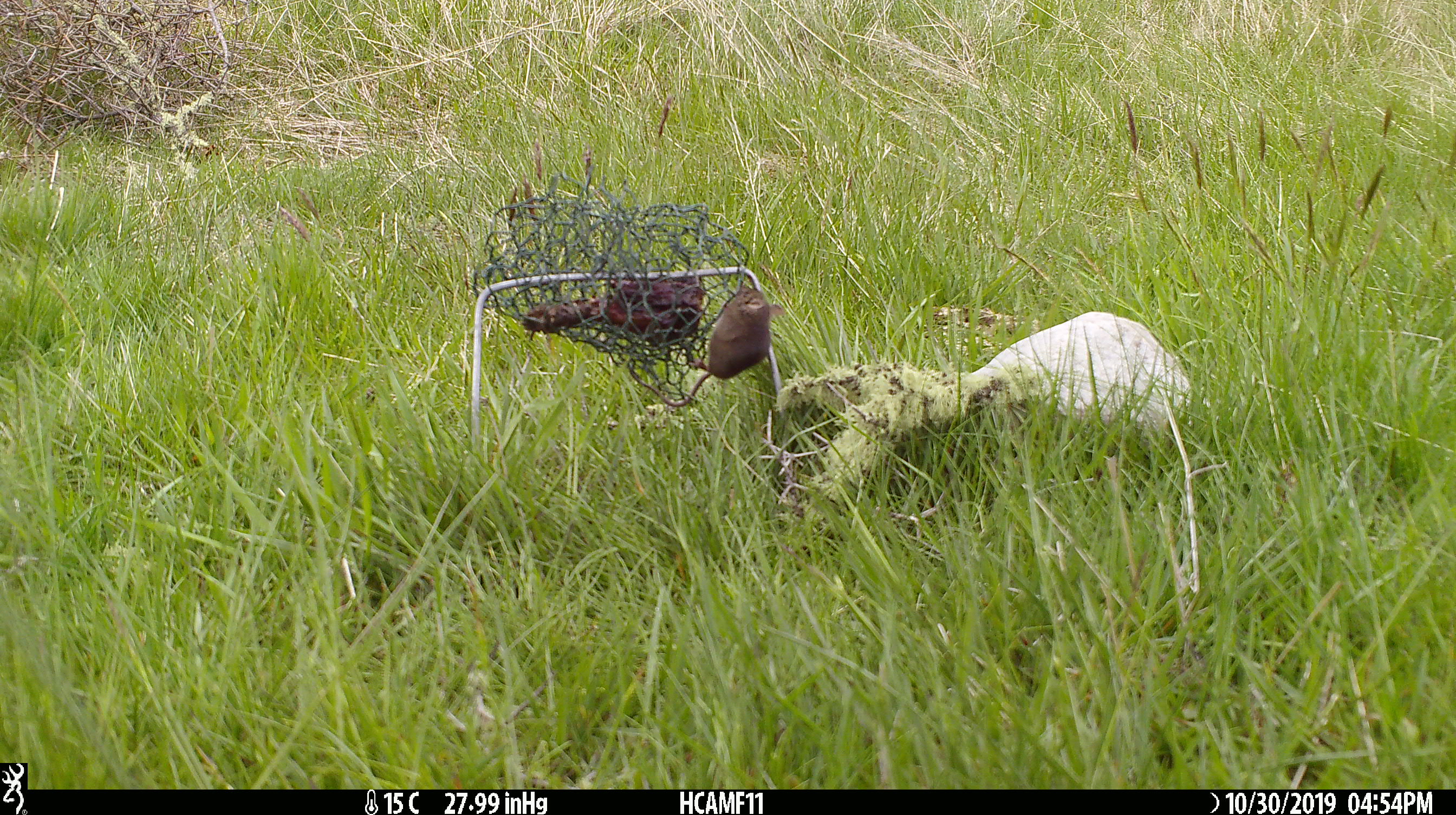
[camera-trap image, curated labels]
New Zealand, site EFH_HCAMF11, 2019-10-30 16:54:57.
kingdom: Animalia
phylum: Chordata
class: Mammalia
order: Rodentia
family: Muridae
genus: Mus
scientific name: Mus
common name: mouse